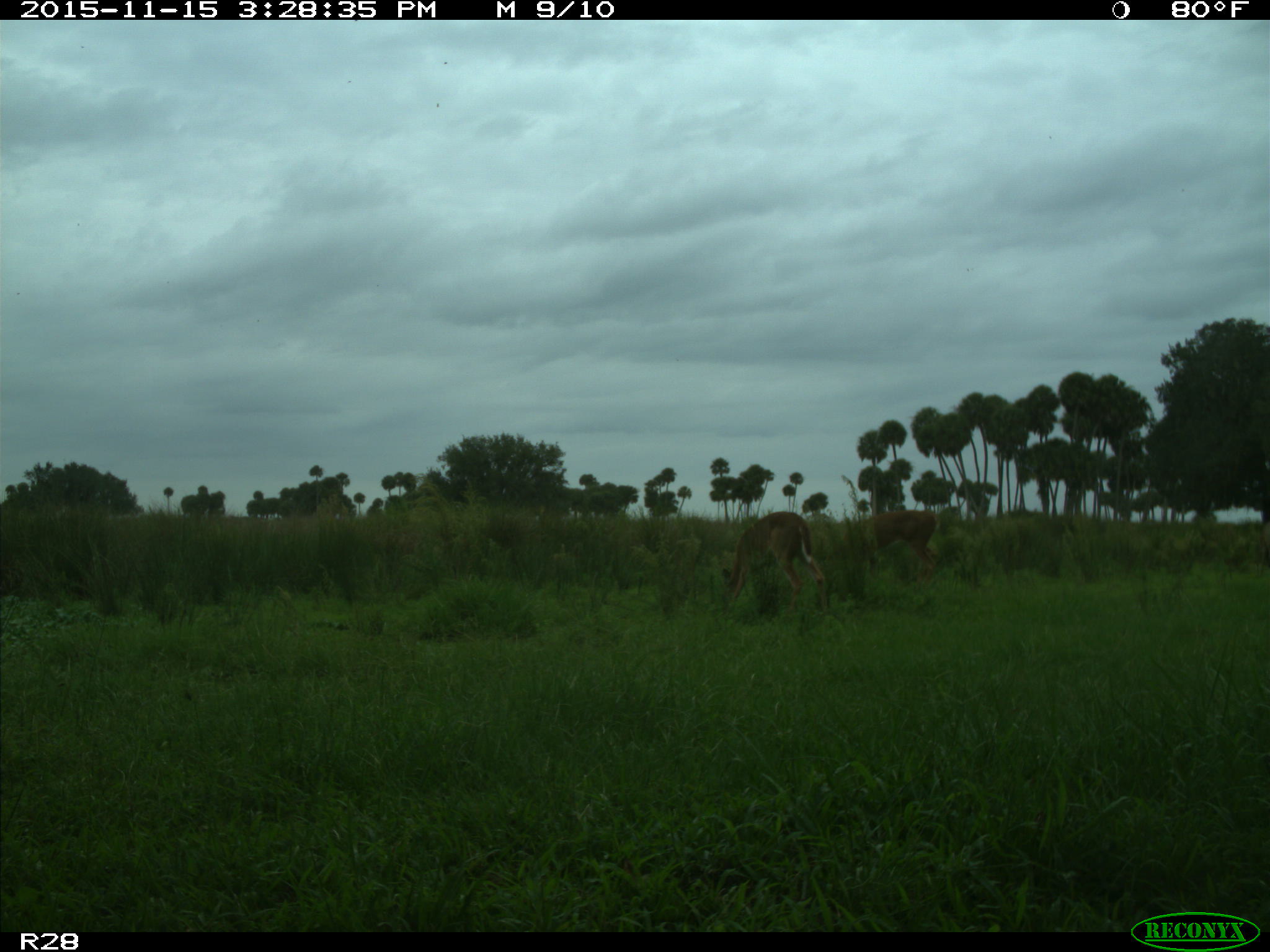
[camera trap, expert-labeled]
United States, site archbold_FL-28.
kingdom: Animalia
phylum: Chordata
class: Mammalia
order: Artiodactyla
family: Cervidae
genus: Odocoileus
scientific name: Odocoileus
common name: deer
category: unidentified deer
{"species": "unidentified deer (deer) (Odocoileus)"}